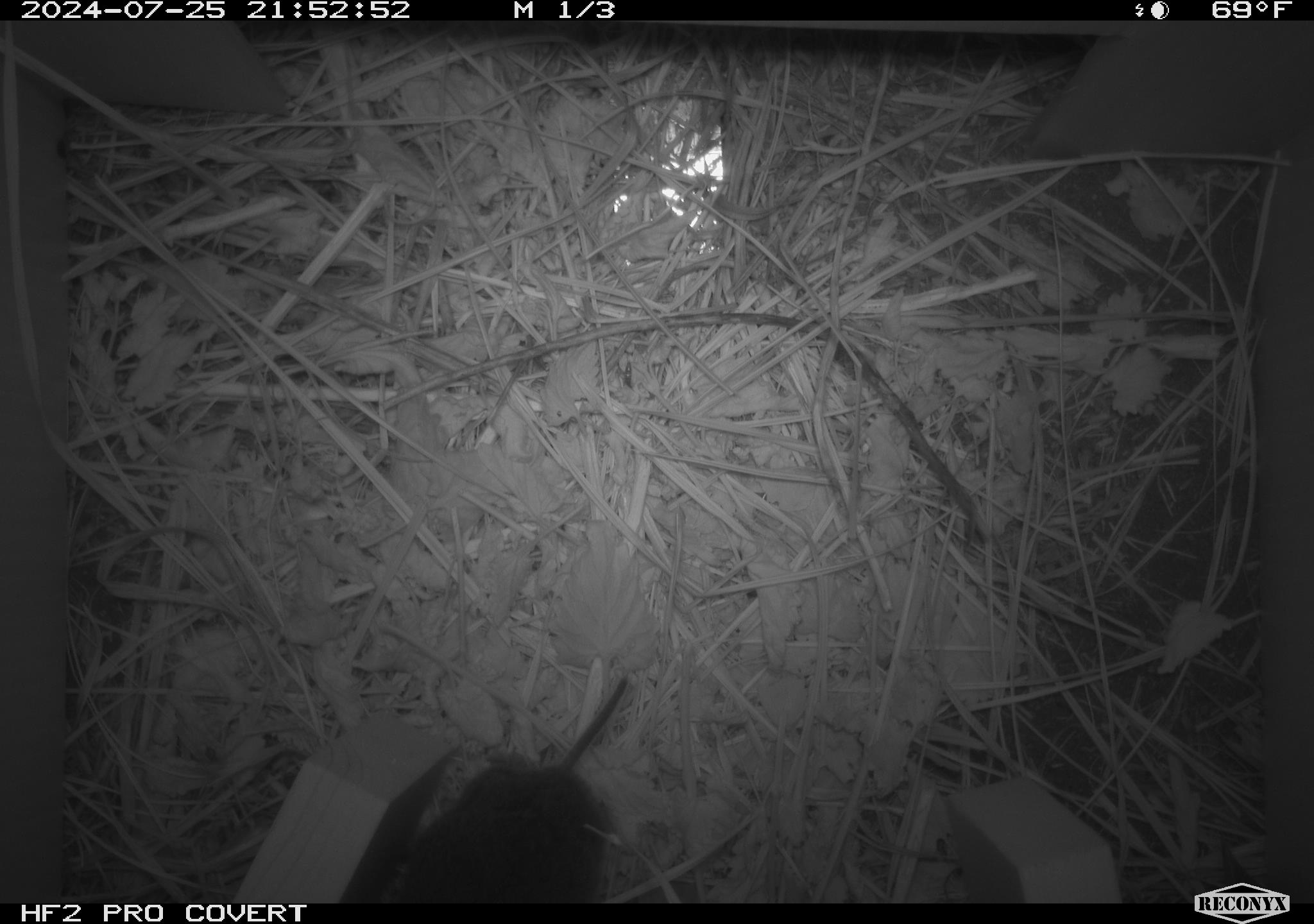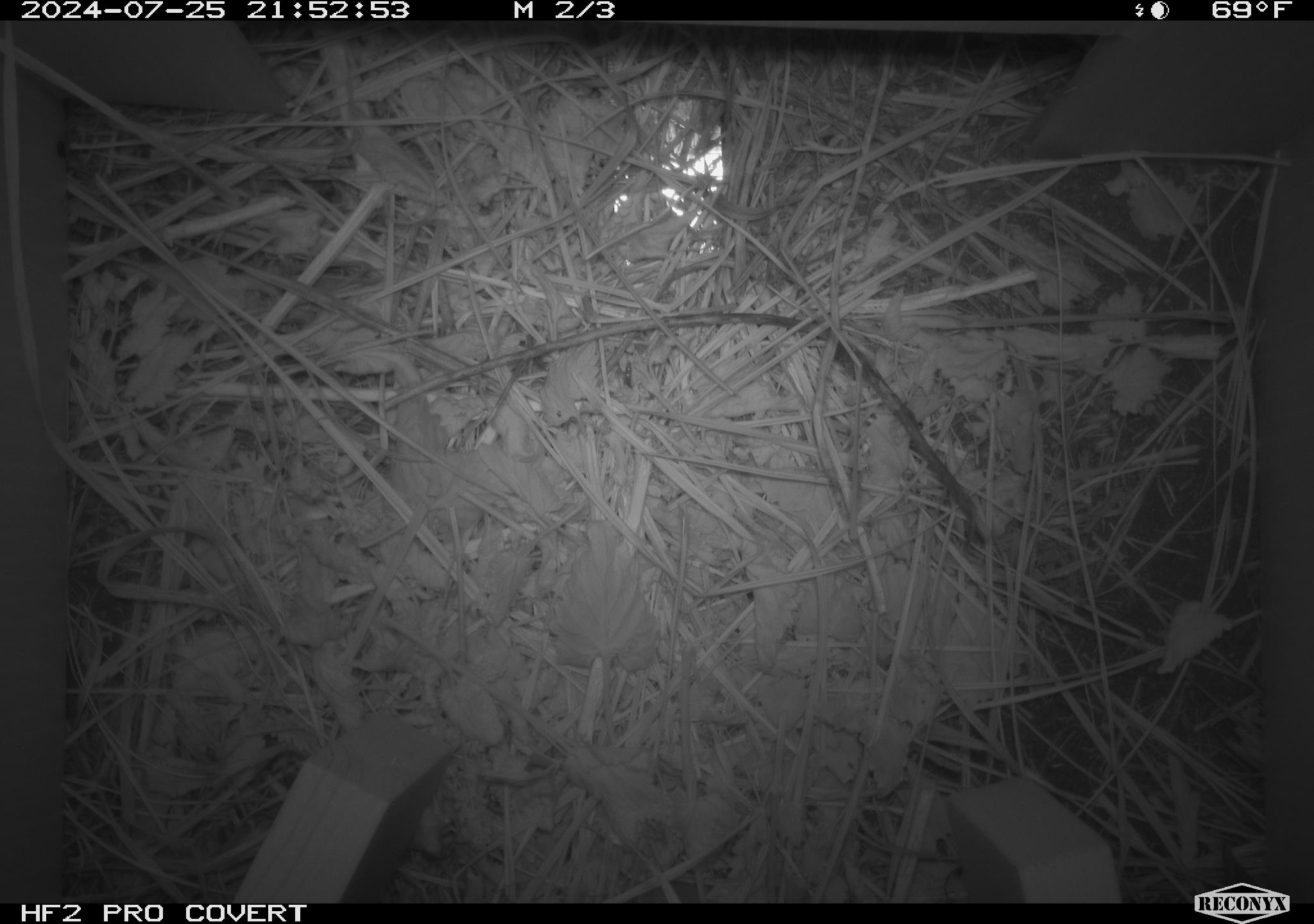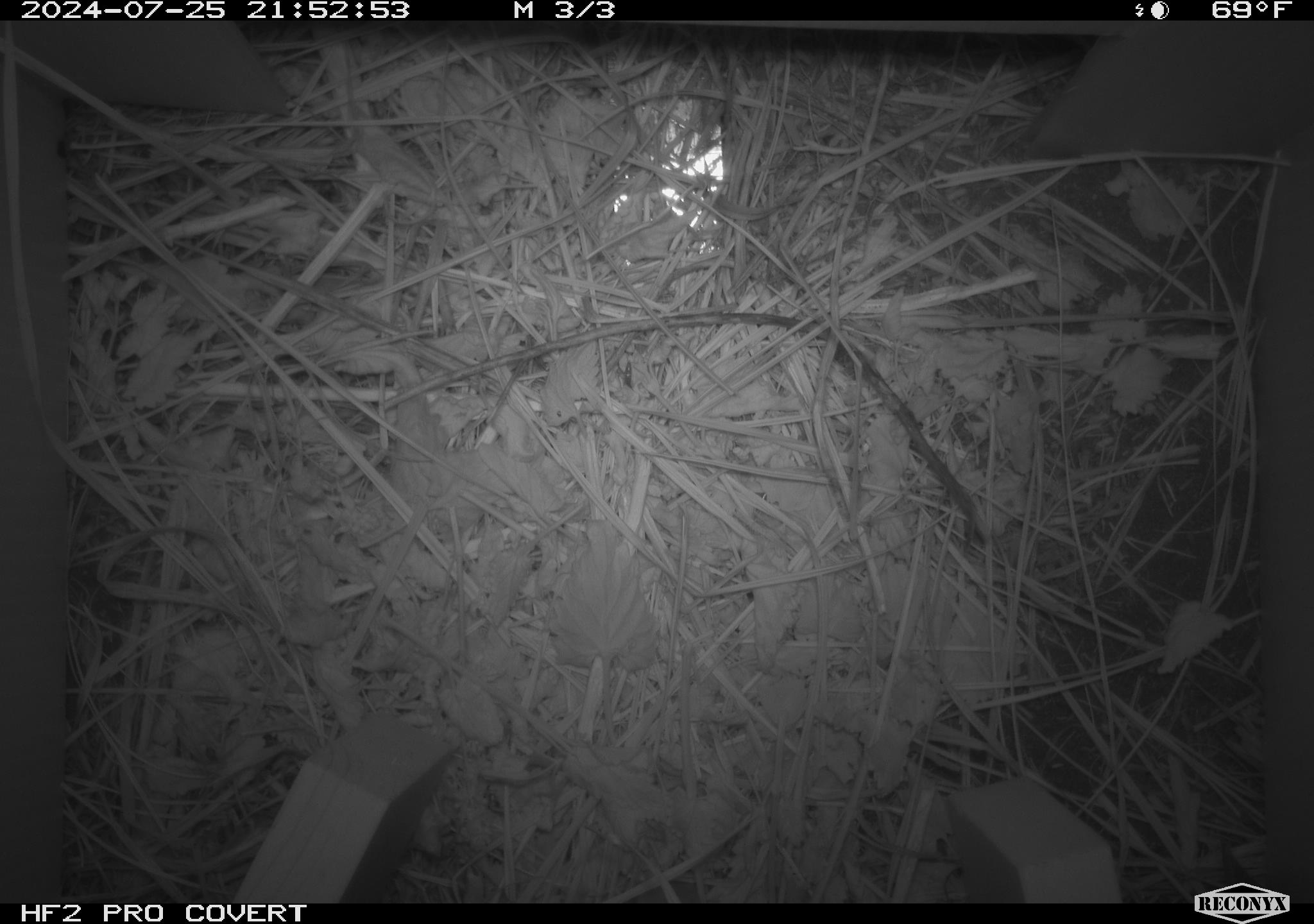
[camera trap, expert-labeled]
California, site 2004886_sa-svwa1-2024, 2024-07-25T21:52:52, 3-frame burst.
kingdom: Animalia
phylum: Chordata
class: Mammalia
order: Rodentia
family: Cricetidae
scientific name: Arvicolinae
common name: voles, lemmings, and muskrats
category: arvicolinae subfamily